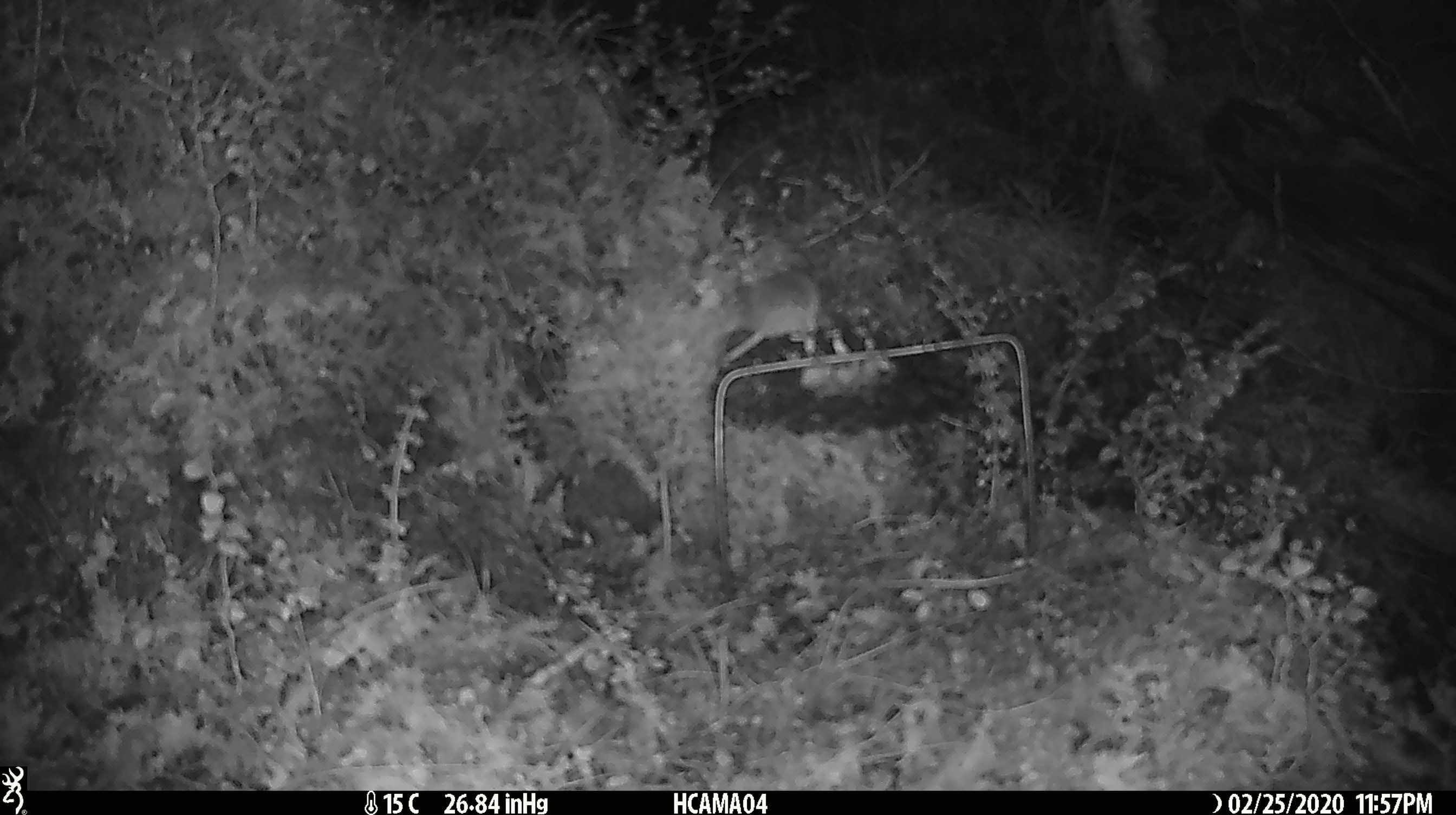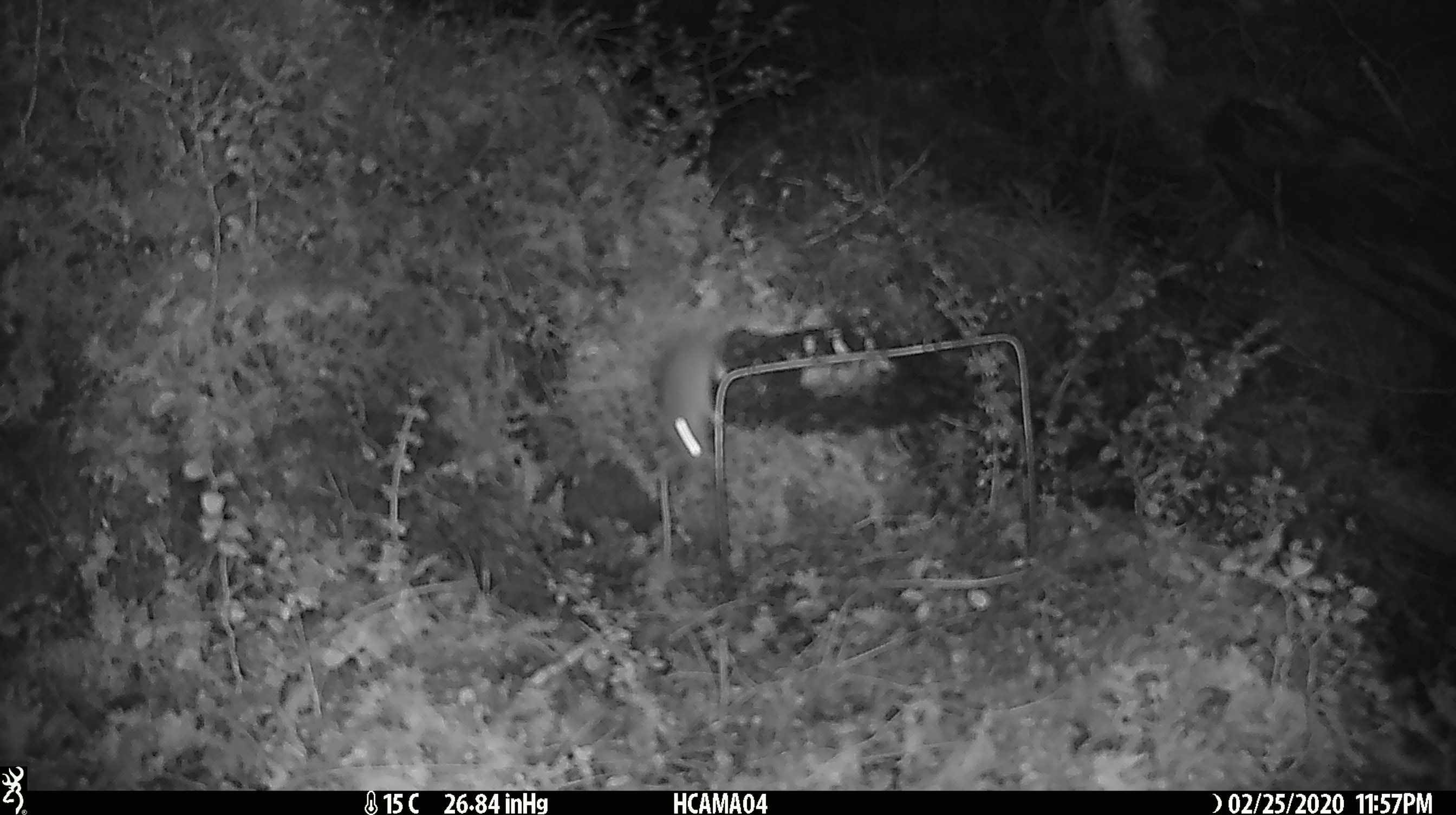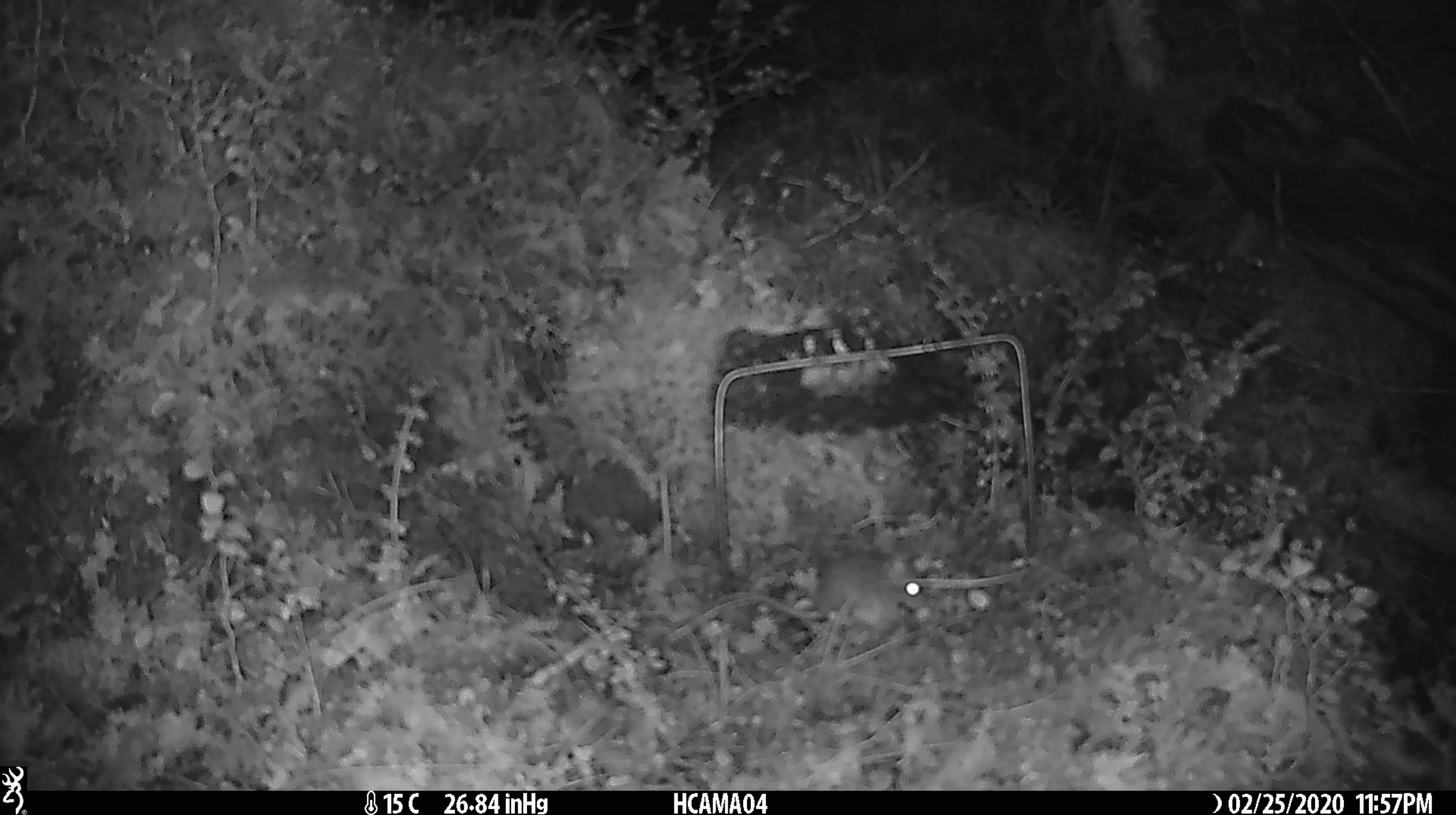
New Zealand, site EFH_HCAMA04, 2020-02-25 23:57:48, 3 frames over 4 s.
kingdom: Animalia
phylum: Chordata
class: Mammalia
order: Rodentia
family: Muridae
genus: Mus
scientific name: Mus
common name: mouse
Mouse (Mus).